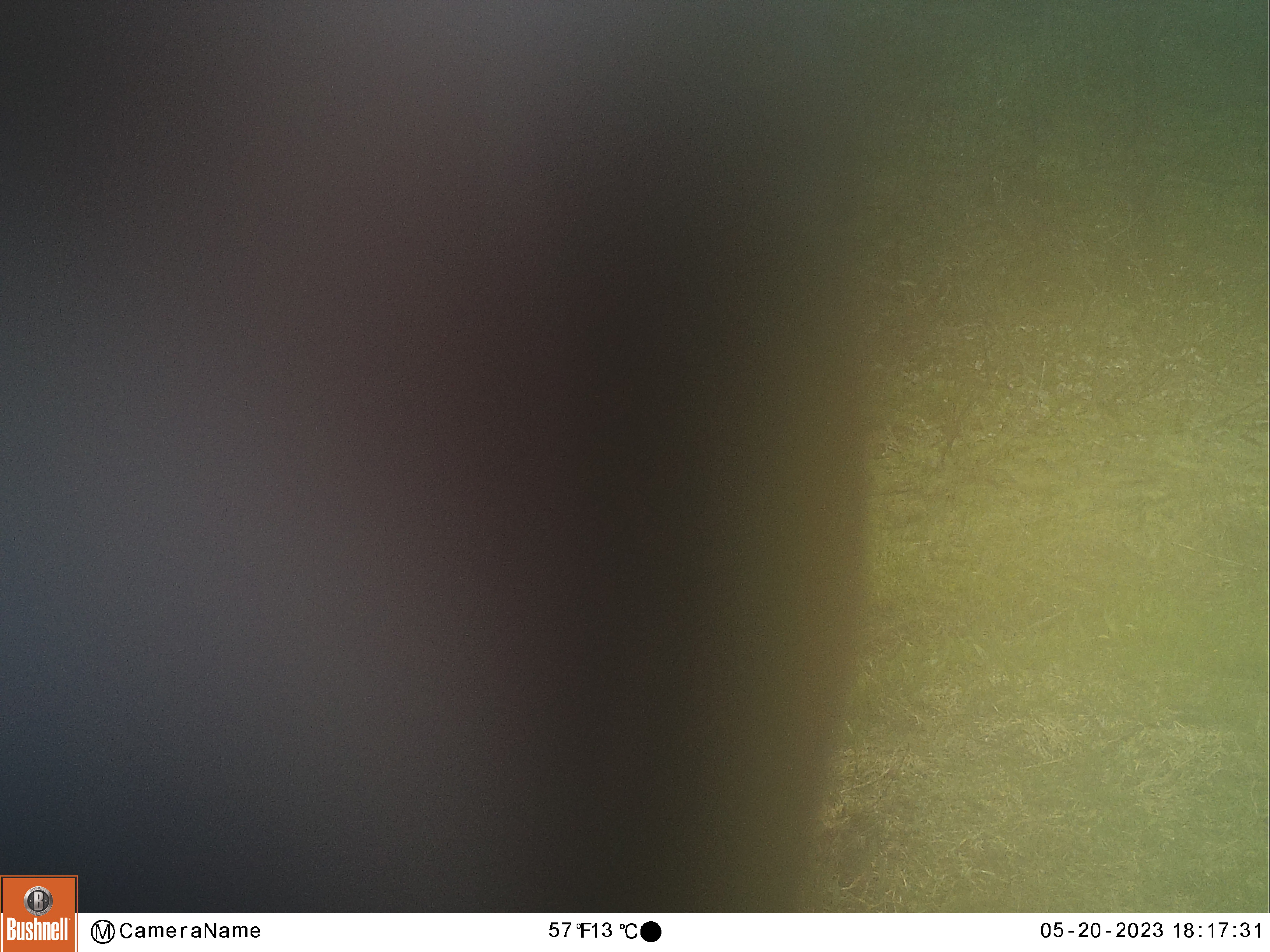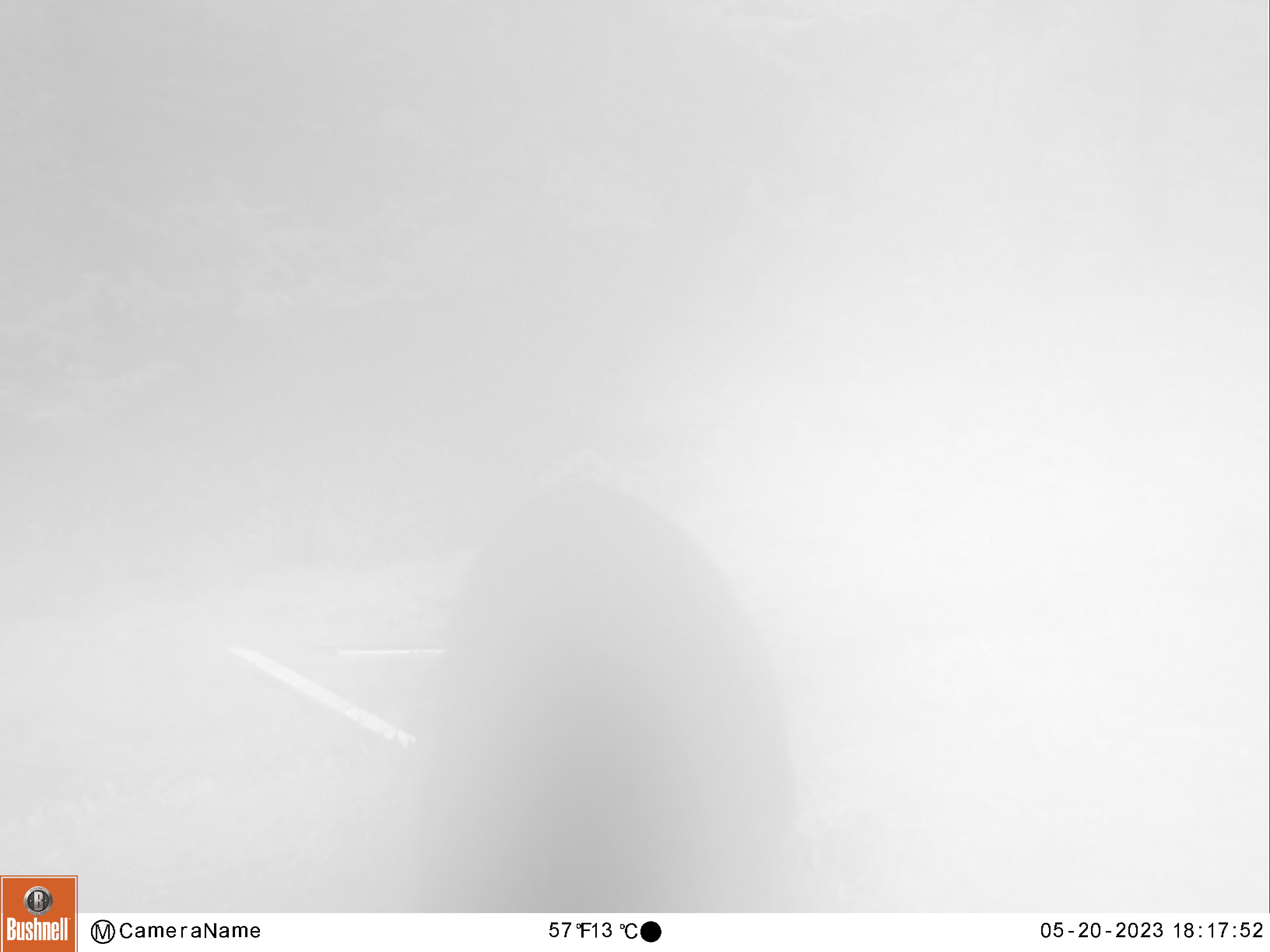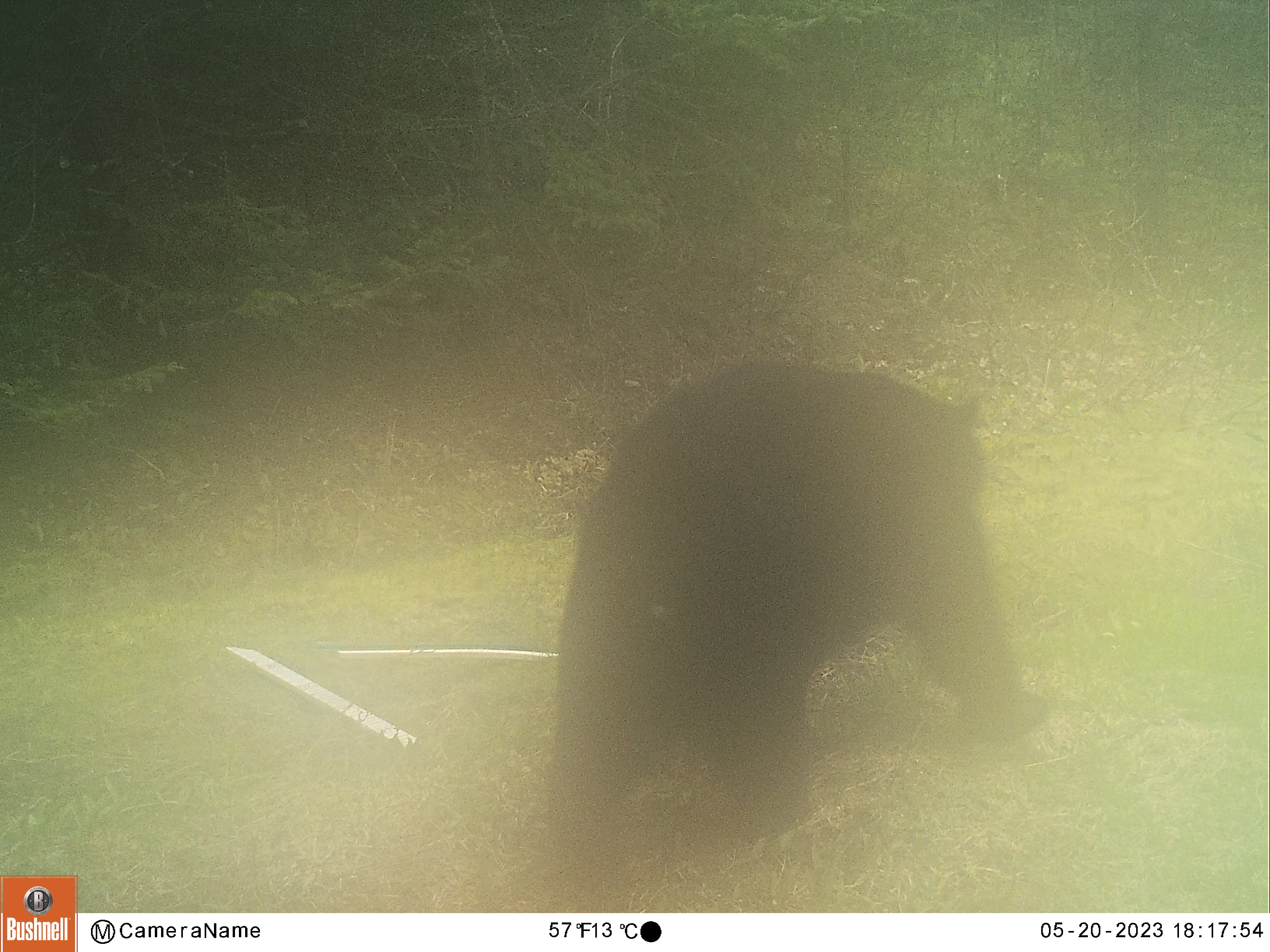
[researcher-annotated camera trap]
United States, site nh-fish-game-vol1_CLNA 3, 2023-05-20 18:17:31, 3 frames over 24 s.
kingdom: Animalia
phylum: Chordata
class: Mammalia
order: Carnivora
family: Ursidae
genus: Ursus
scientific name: Ursus americanus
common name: black bear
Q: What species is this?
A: Black bear (Ursus americanus).